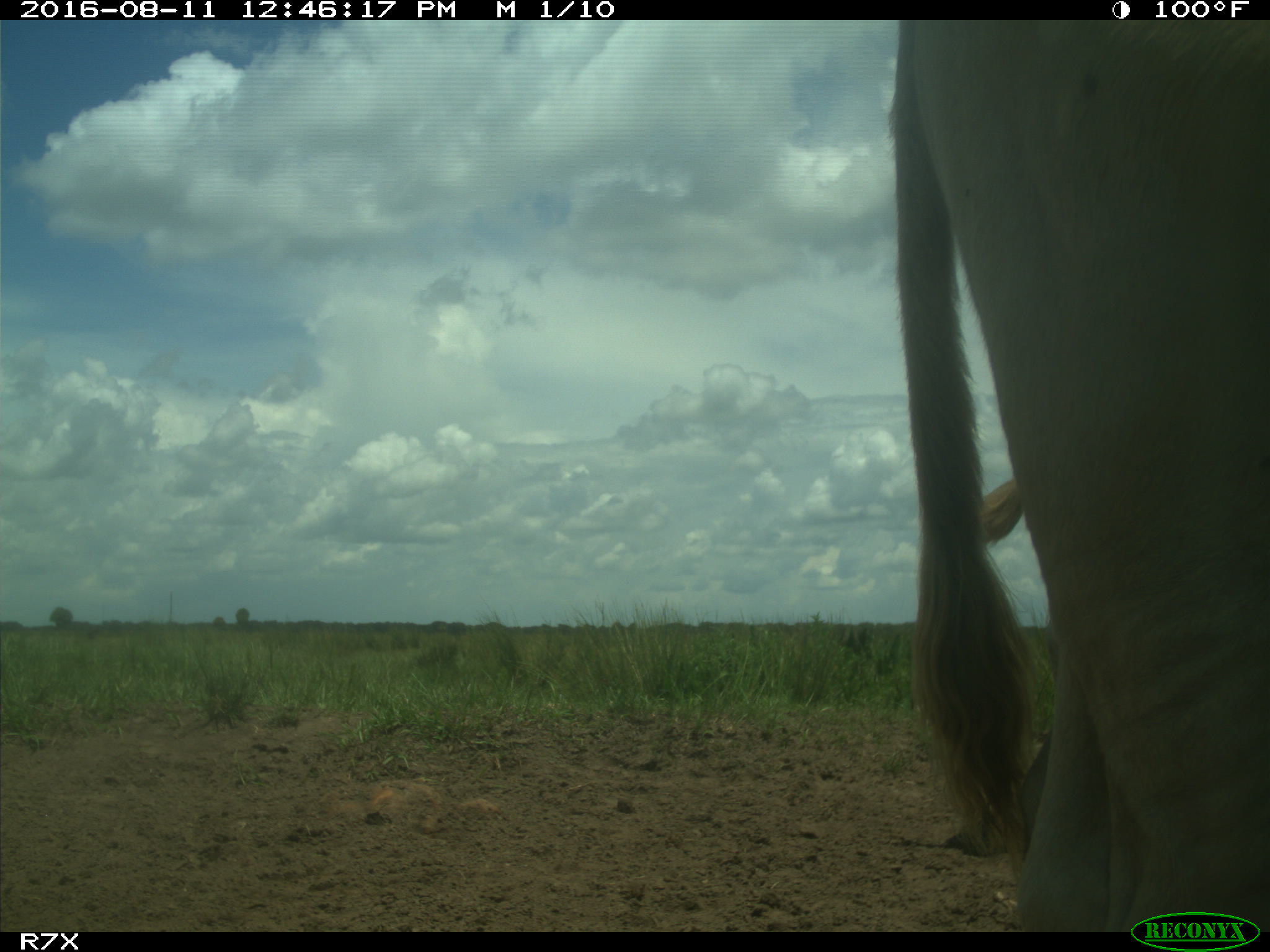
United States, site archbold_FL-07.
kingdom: Animalia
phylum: Chordata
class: Mammalia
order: Artiodactyla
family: Bovidae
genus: Bos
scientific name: Bos taurus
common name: domestic cow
Bos taurus (domestic cow).